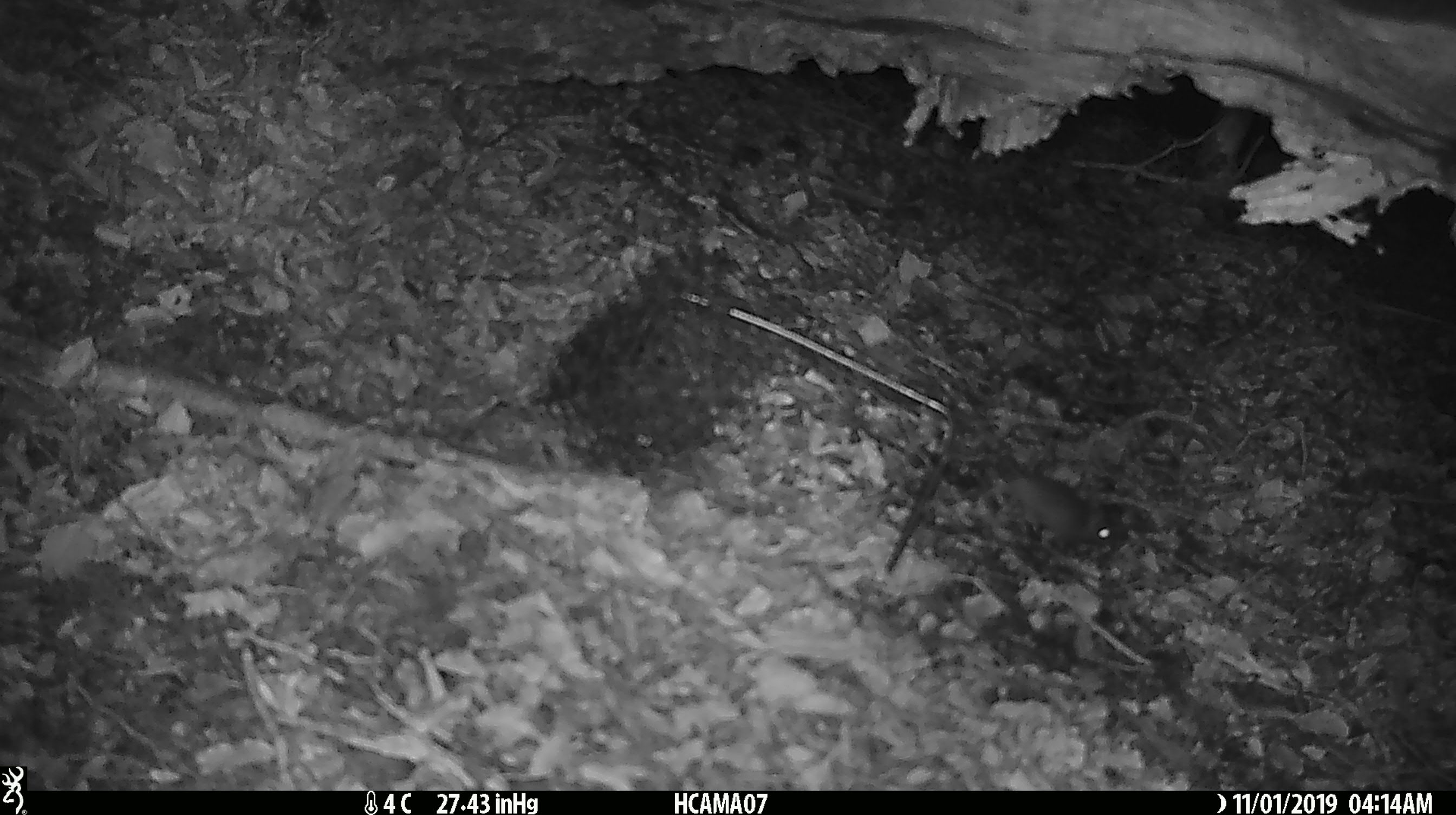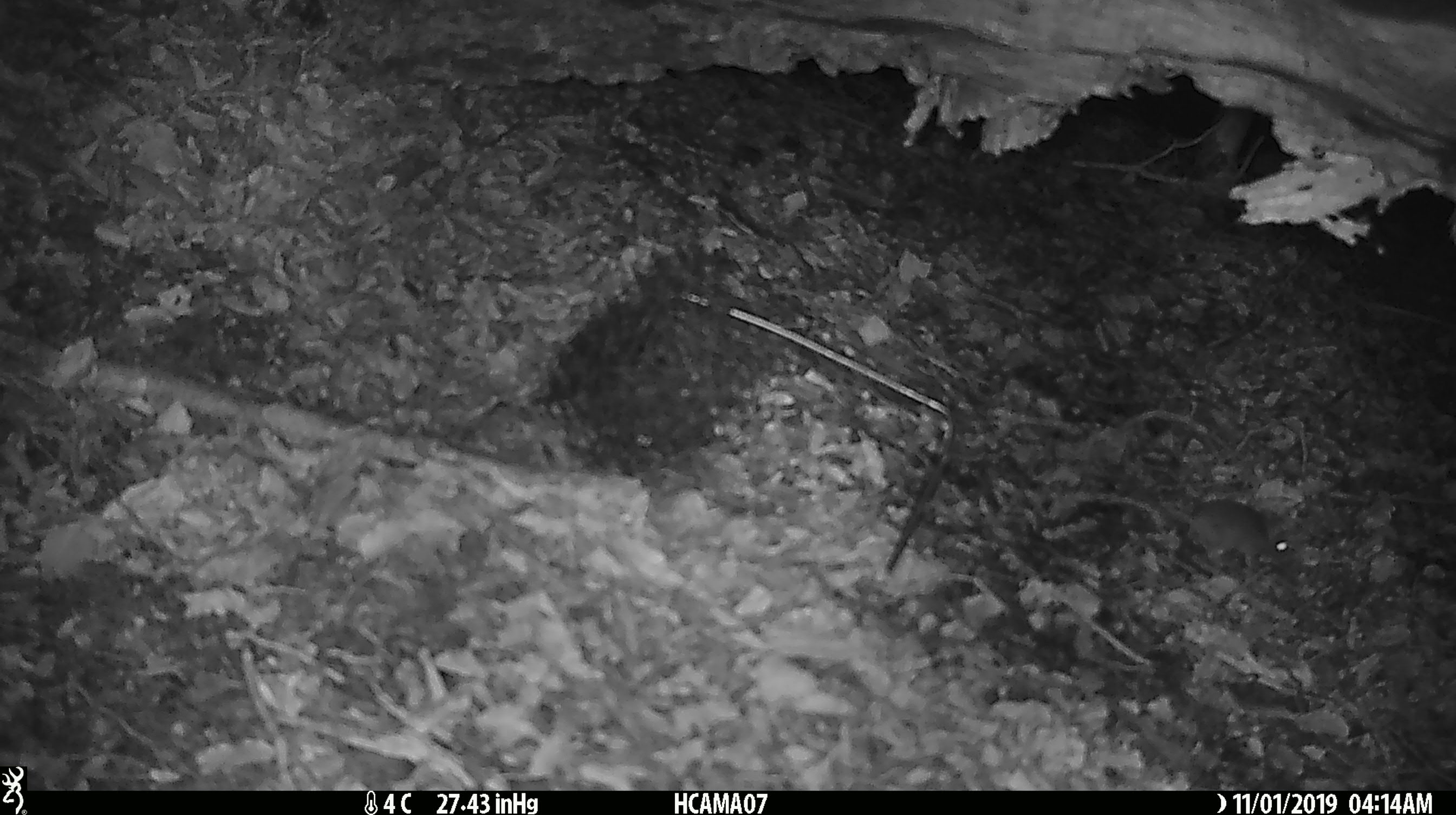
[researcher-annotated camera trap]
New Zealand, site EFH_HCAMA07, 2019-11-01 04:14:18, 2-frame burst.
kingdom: Animalia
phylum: Chordata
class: Mammalia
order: Rodentia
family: Muridae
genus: Mus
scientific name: Mus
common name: mouse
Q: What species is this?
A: Mouse (Mus).